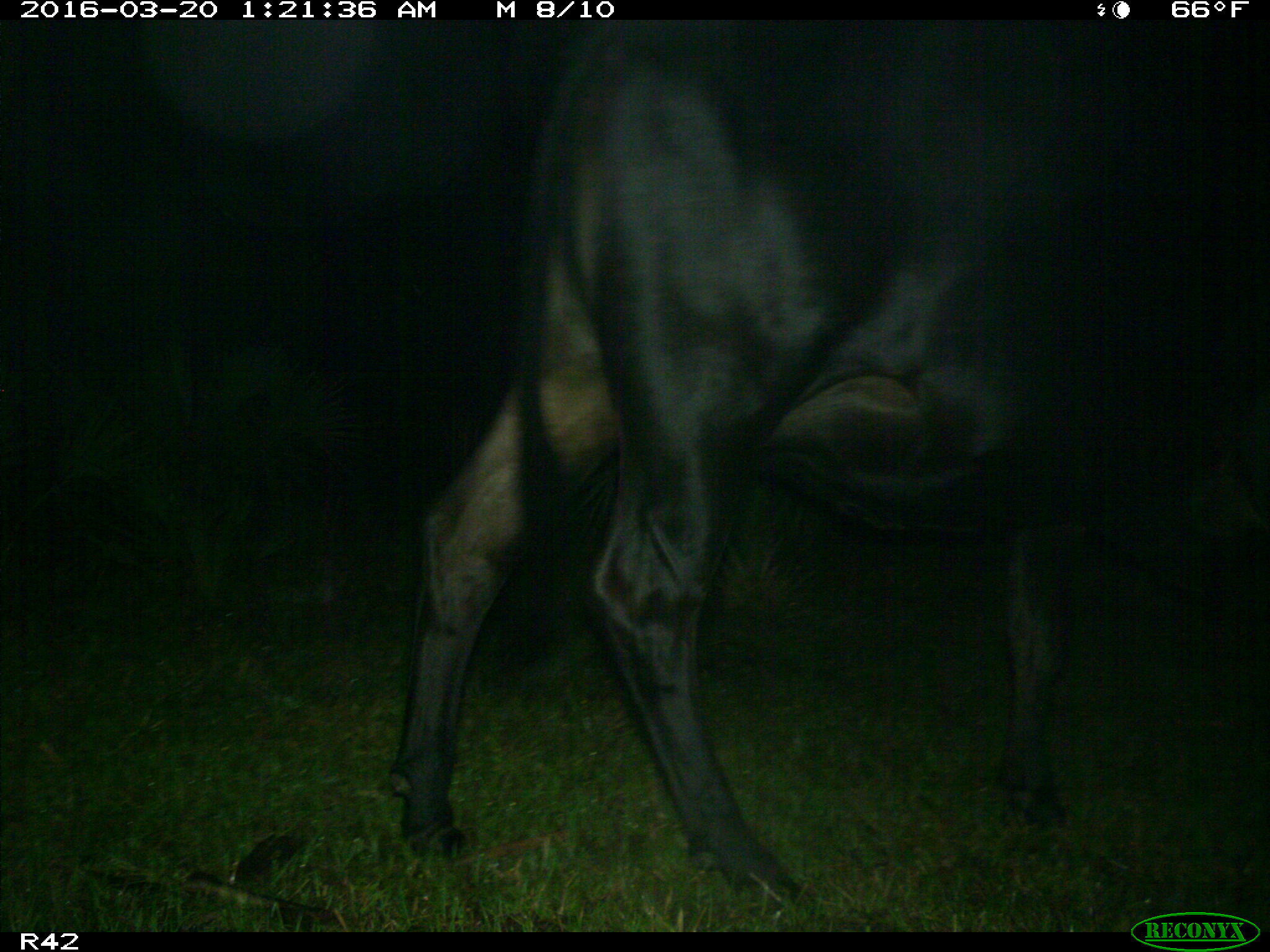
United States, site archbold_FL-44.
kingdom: Animalia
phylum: Chordata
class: Mammalia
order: Artiodactyla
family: Bovidae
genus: Bos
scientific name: Bos taurus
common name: domestic cow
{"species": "Bos taurus (domestic cow)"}